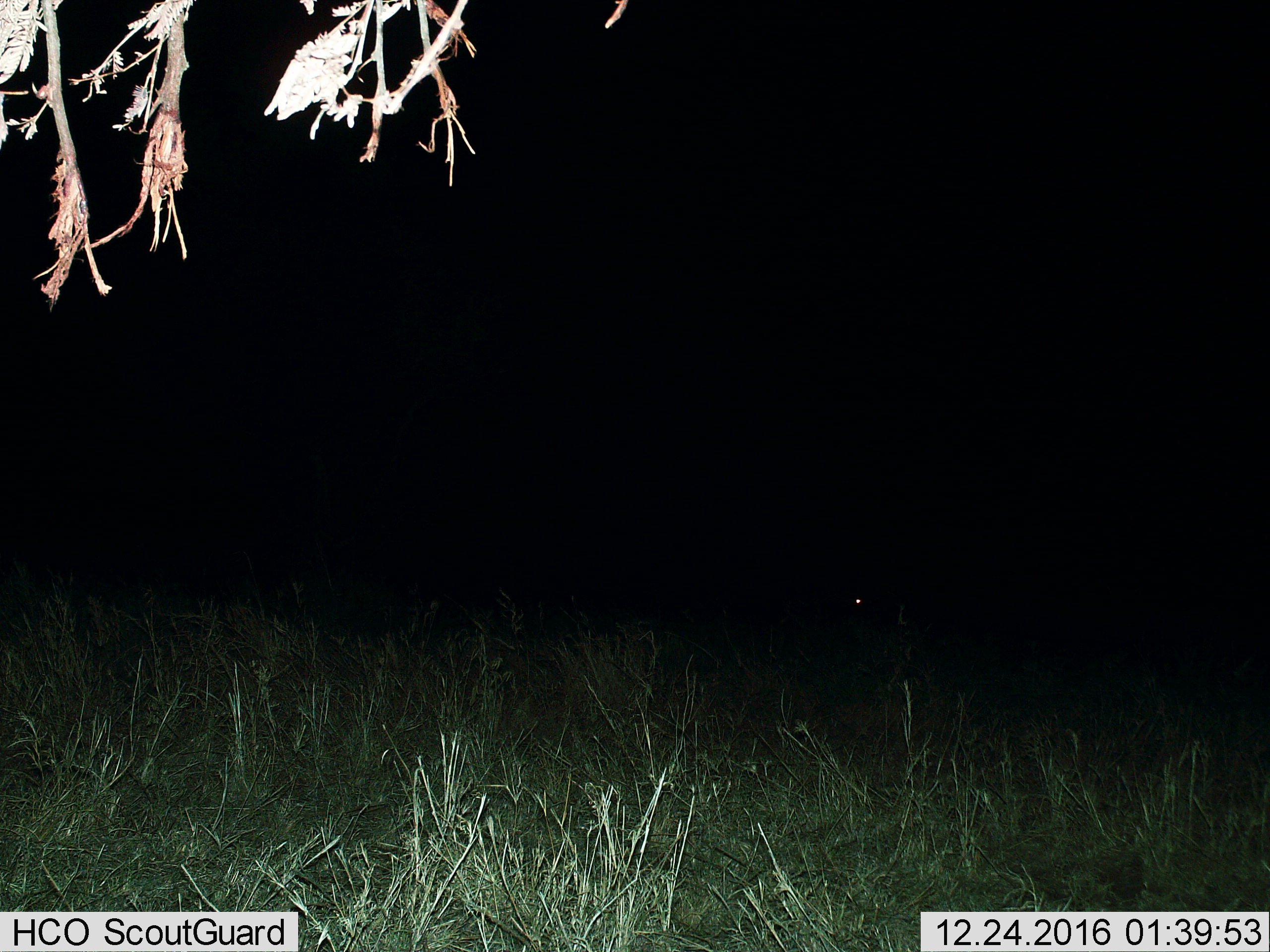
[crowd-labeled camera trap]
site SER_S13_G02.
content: unidentified animal